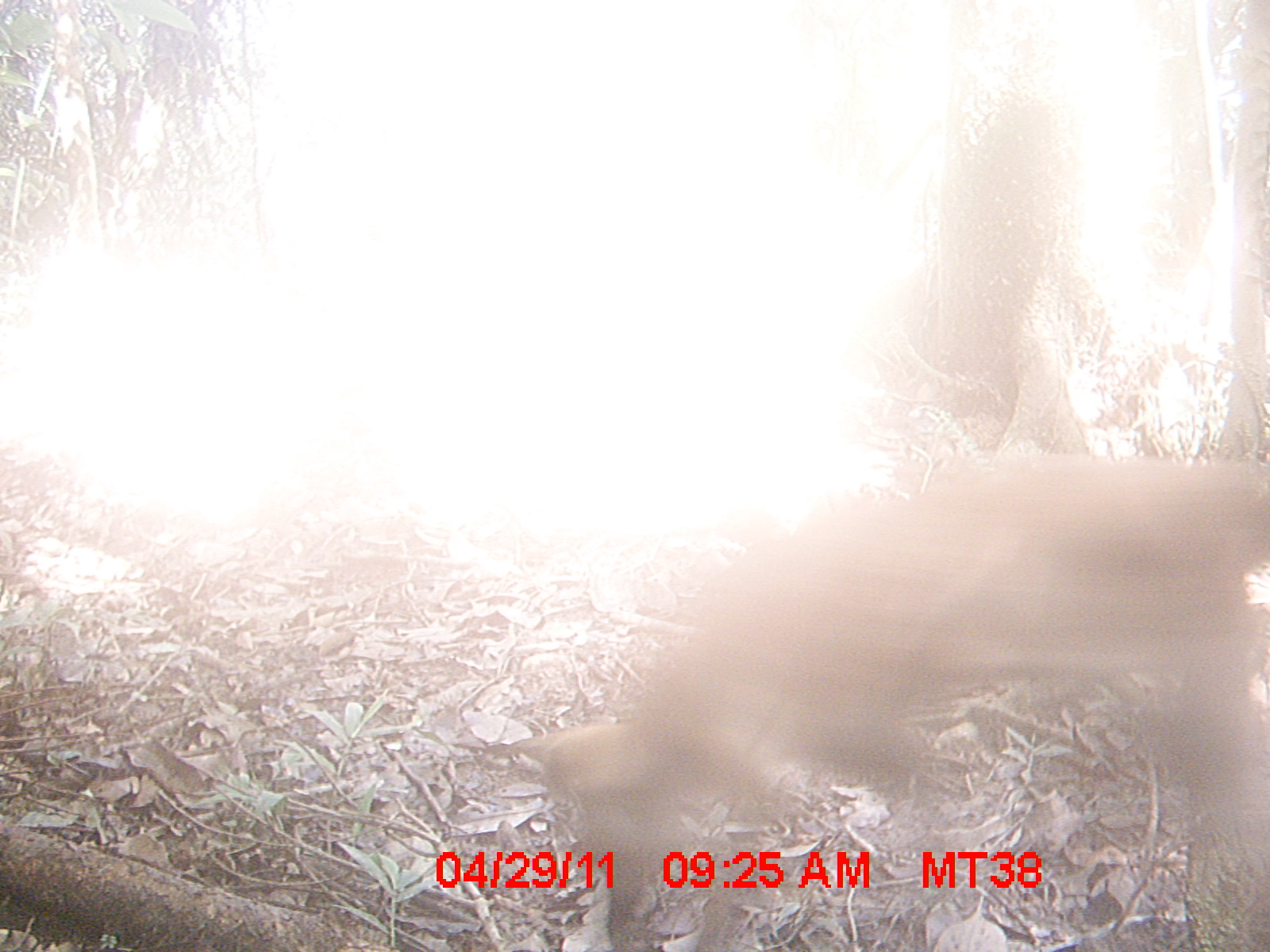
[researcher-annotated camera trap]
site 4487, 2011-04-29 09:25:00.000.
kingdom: Animalia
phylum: Chordata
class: Mammalia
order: Carnivora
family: Canidae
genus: Canis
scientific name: Canis familiaris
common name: domestic dog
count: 1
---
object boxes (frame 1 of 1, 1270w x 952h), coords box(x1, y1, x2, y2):
canis familiaris: box(511, 449, 1270, 949)